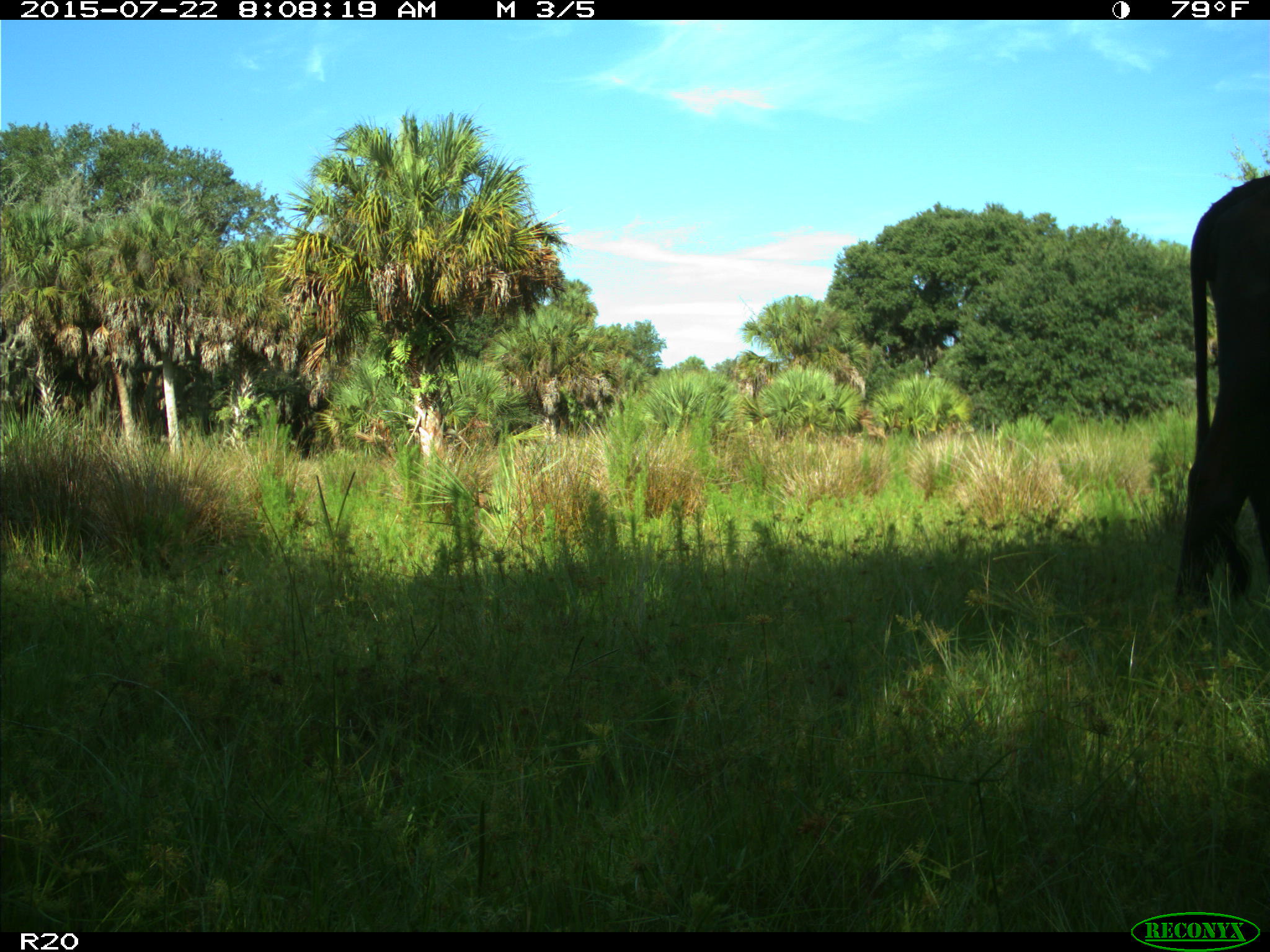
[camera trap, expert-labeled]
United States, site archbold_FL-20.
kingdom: Animalia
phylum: Chordata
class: Mammalia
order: Artiodactyla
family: Bovidae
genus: Bos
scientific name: Bos taurus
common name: domestic cow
Bos taurus (domestic cow).